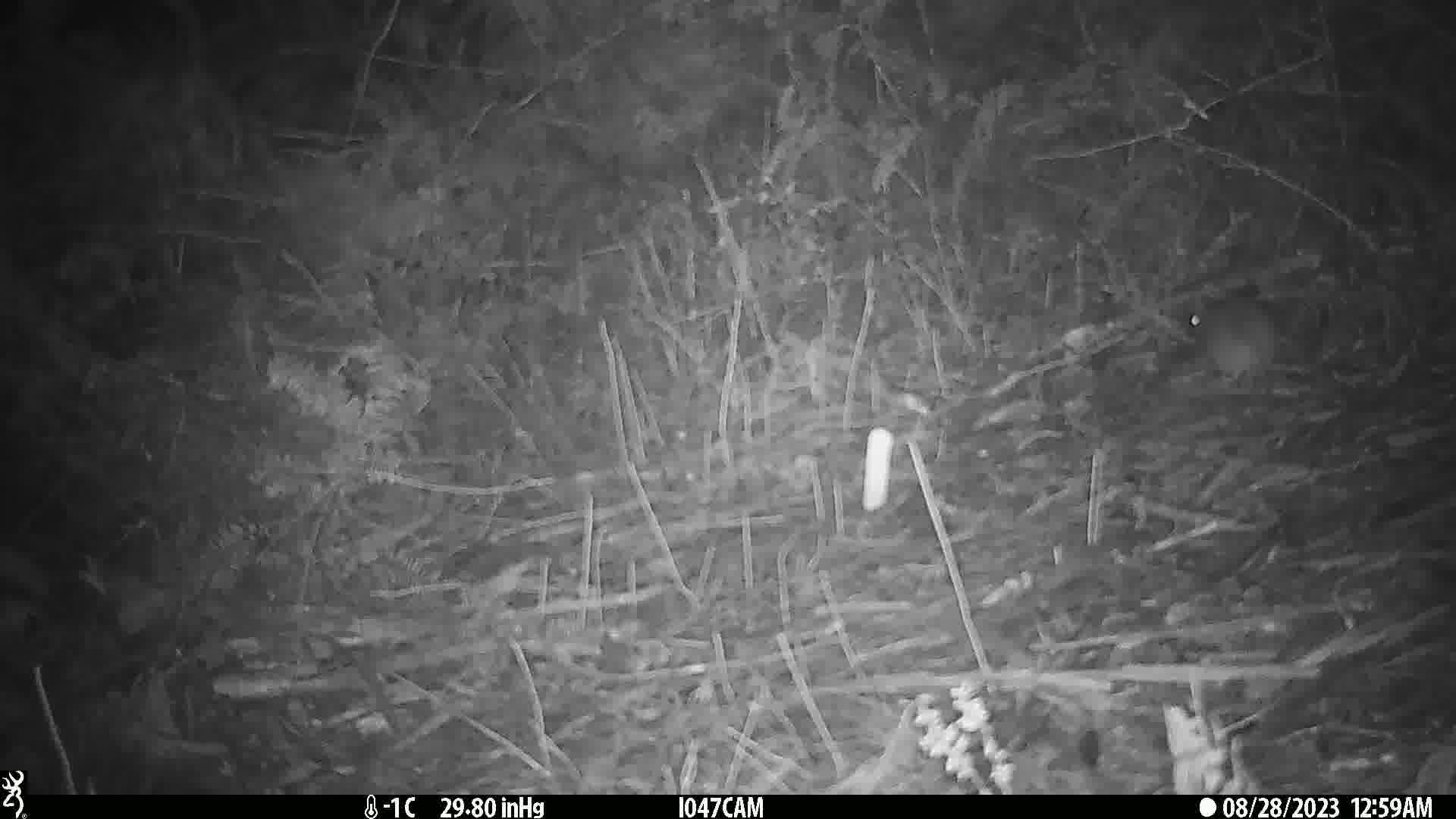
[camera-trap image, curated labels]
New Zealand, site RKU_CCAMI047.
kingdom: Animalia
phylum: Chordata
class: Mammalia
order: Rodentia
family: Muridae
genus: Rattus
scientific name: Rattus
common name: rat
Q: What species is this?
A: Rat (Rattus).